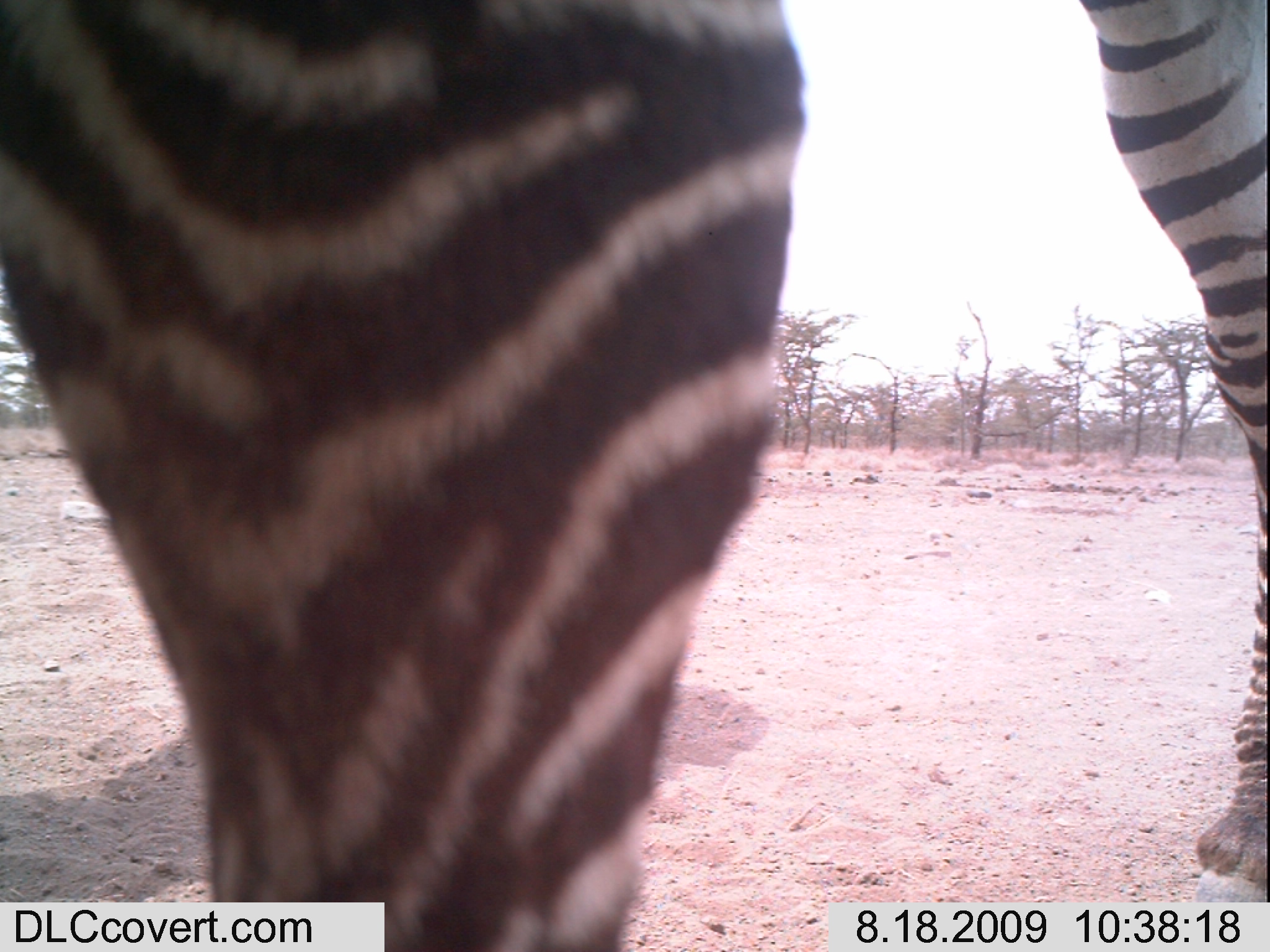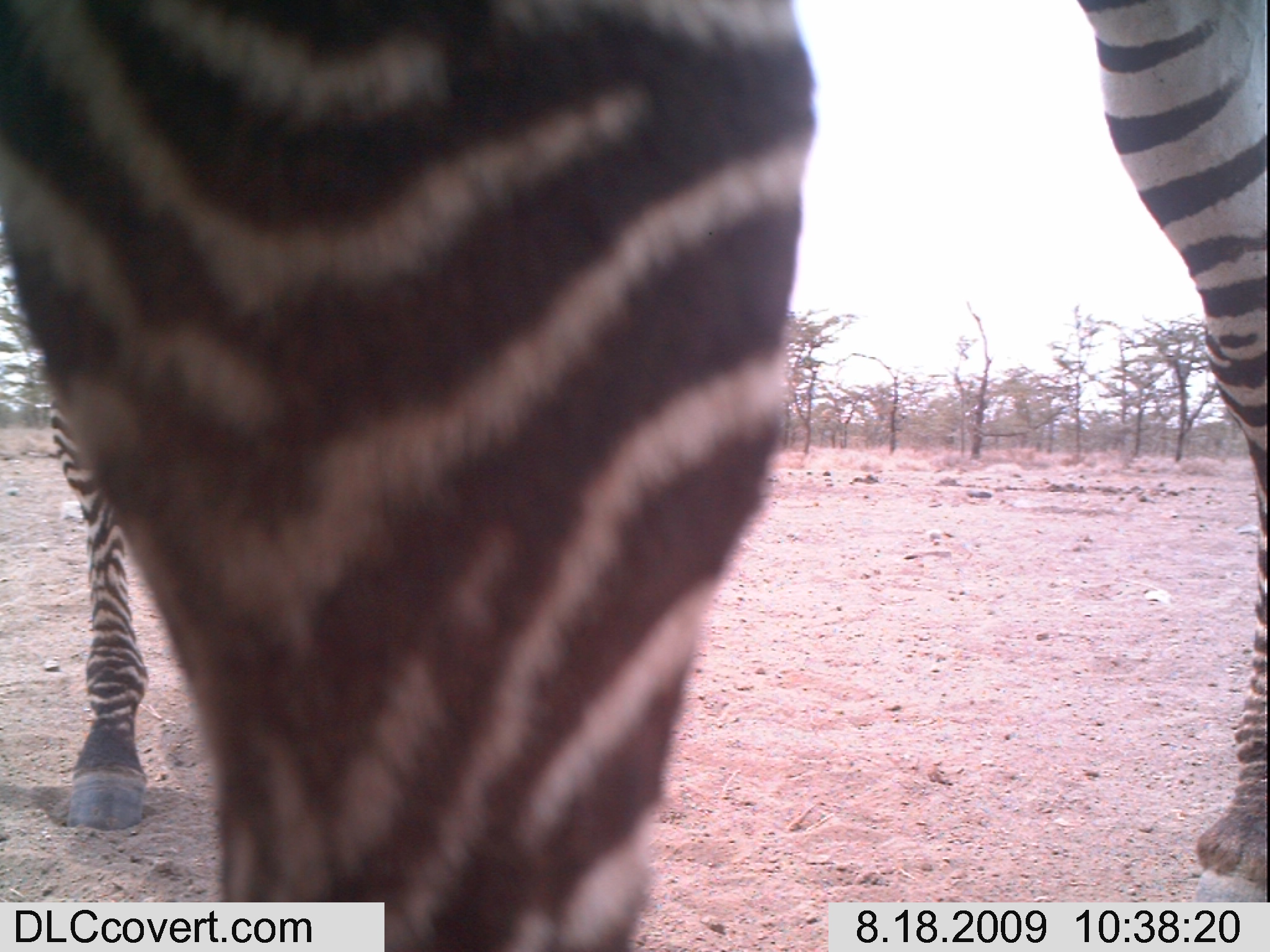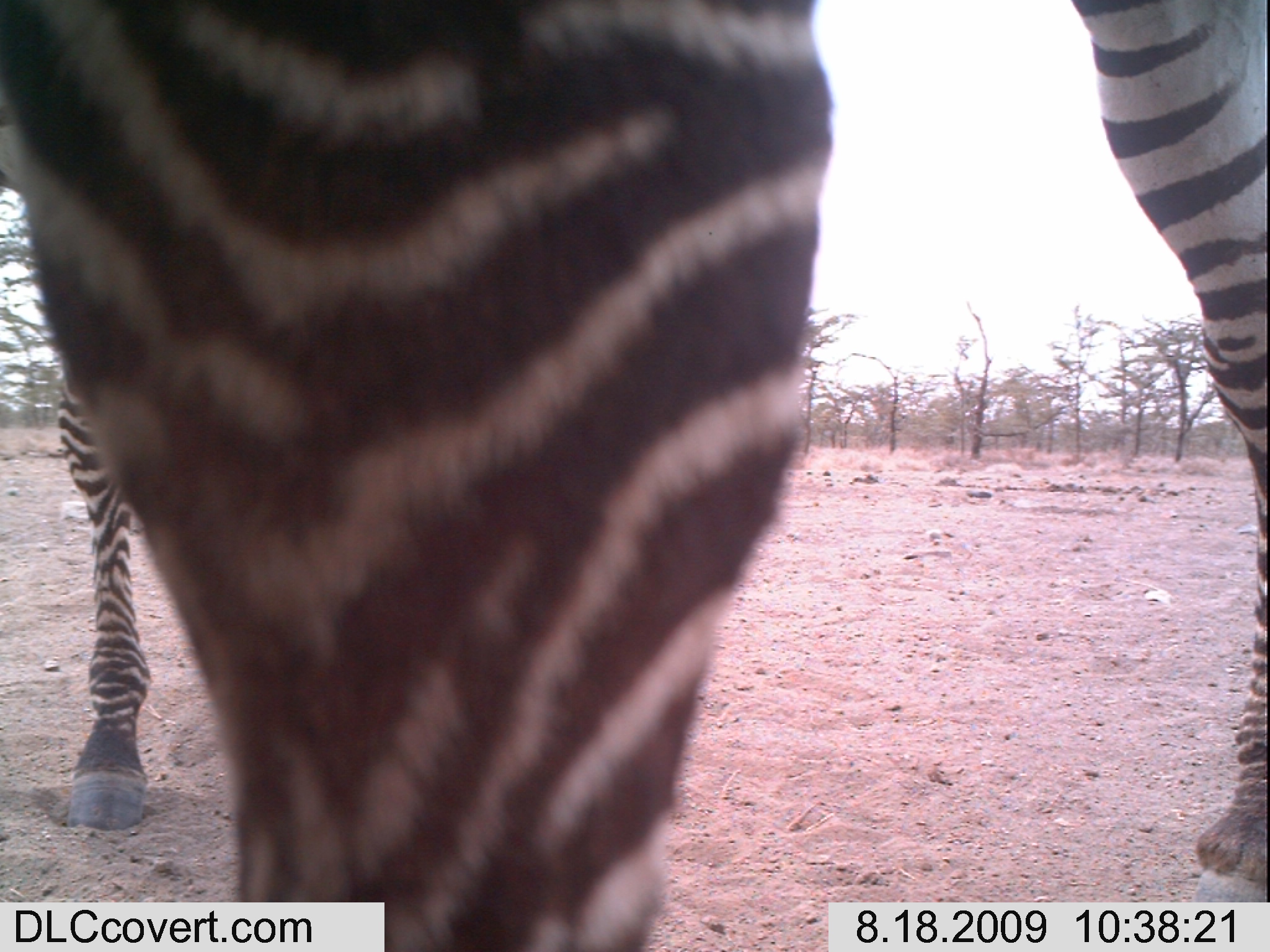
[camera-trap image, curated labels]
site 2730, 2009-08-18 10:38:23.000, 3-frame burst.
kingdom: Animalia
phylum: Chordata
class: Mammalia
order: Perissodactyla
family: Equidae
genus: Equus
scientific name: Equus quagga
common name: plains zebra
Equus quagga (plains zebra), count 2.